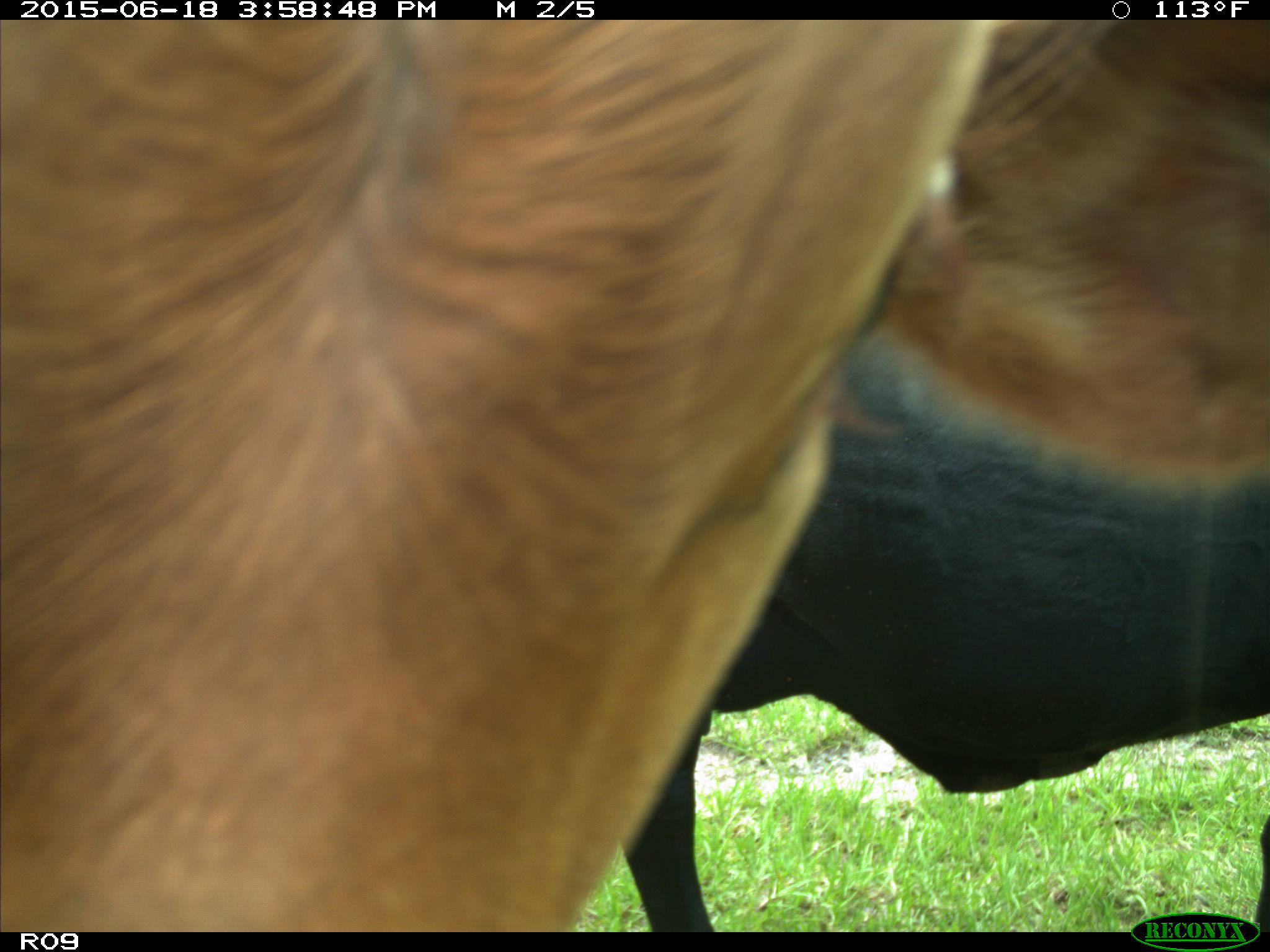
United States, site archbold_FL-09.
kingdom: Animalia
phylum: Chordata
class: Mammalia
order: Artiodactyla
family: Bovidae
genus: Bos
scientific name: Bos taurus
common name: domestic cow